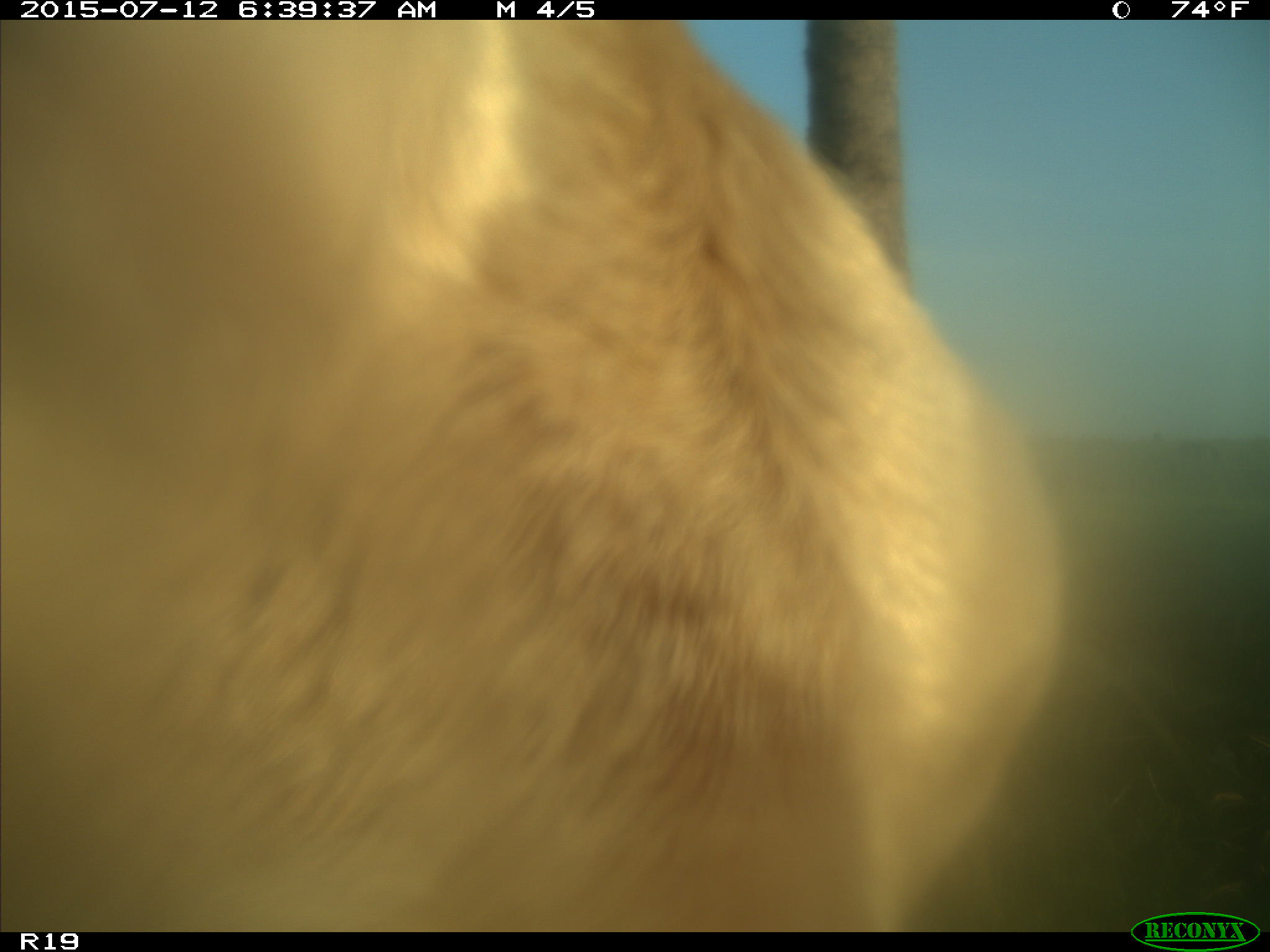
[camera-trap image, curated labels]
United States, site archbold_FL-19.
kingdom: Animalia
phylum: Chordata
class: Mammalia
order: Artiodactyla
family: Bovidae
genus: Bos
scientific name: Bos taurus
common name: domestic cow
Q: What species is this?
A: Bos taurus (domestic cow).